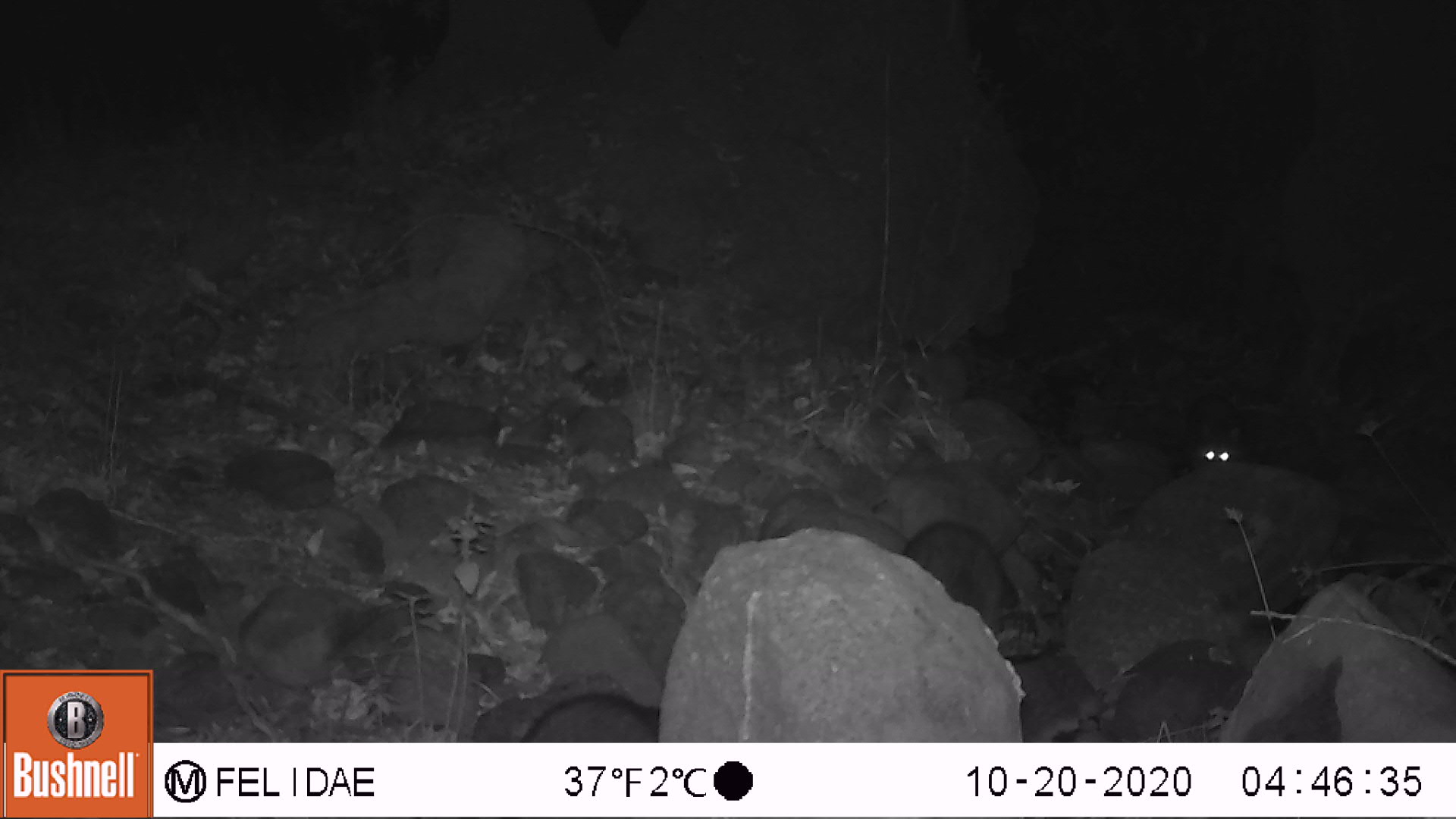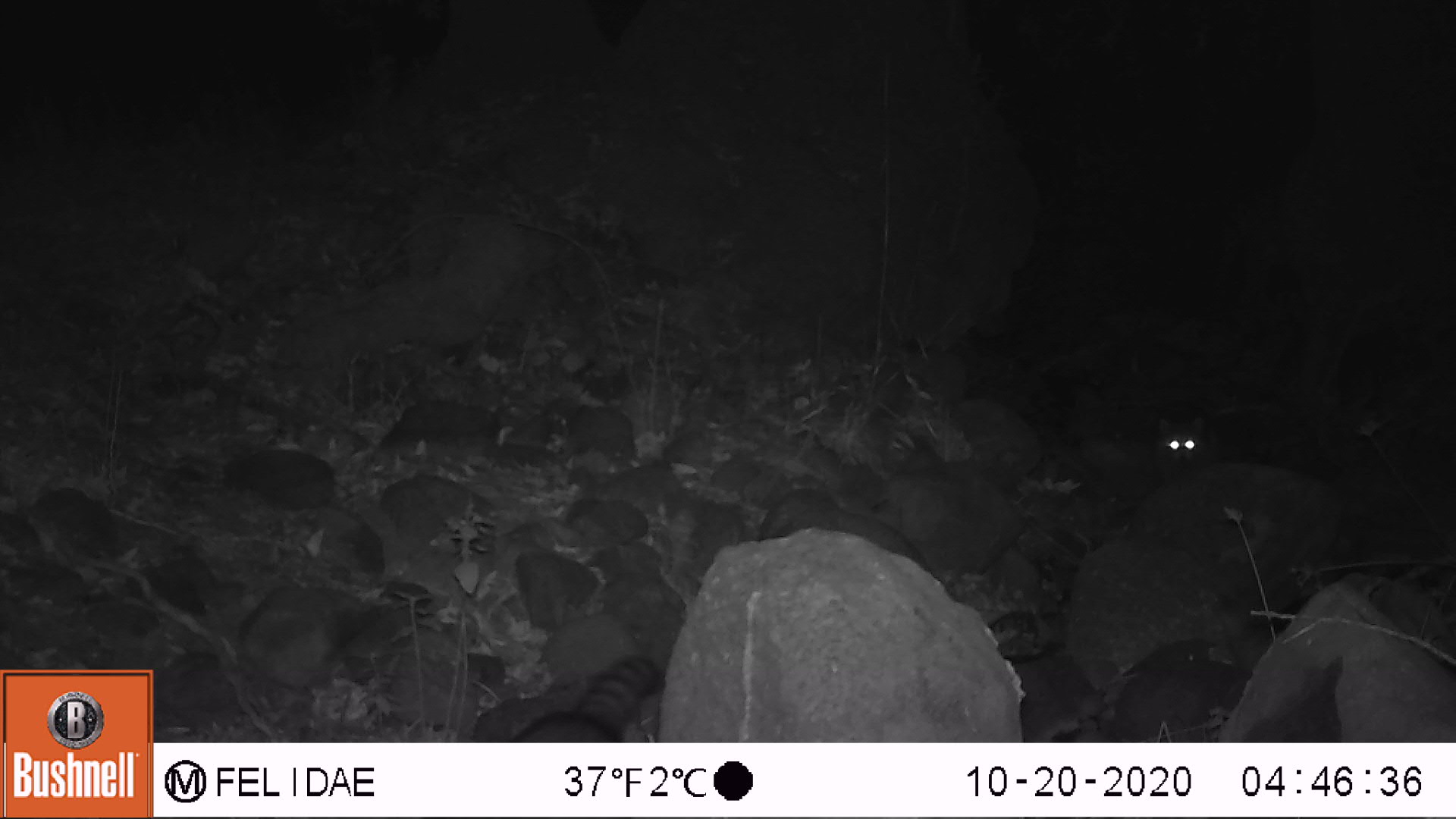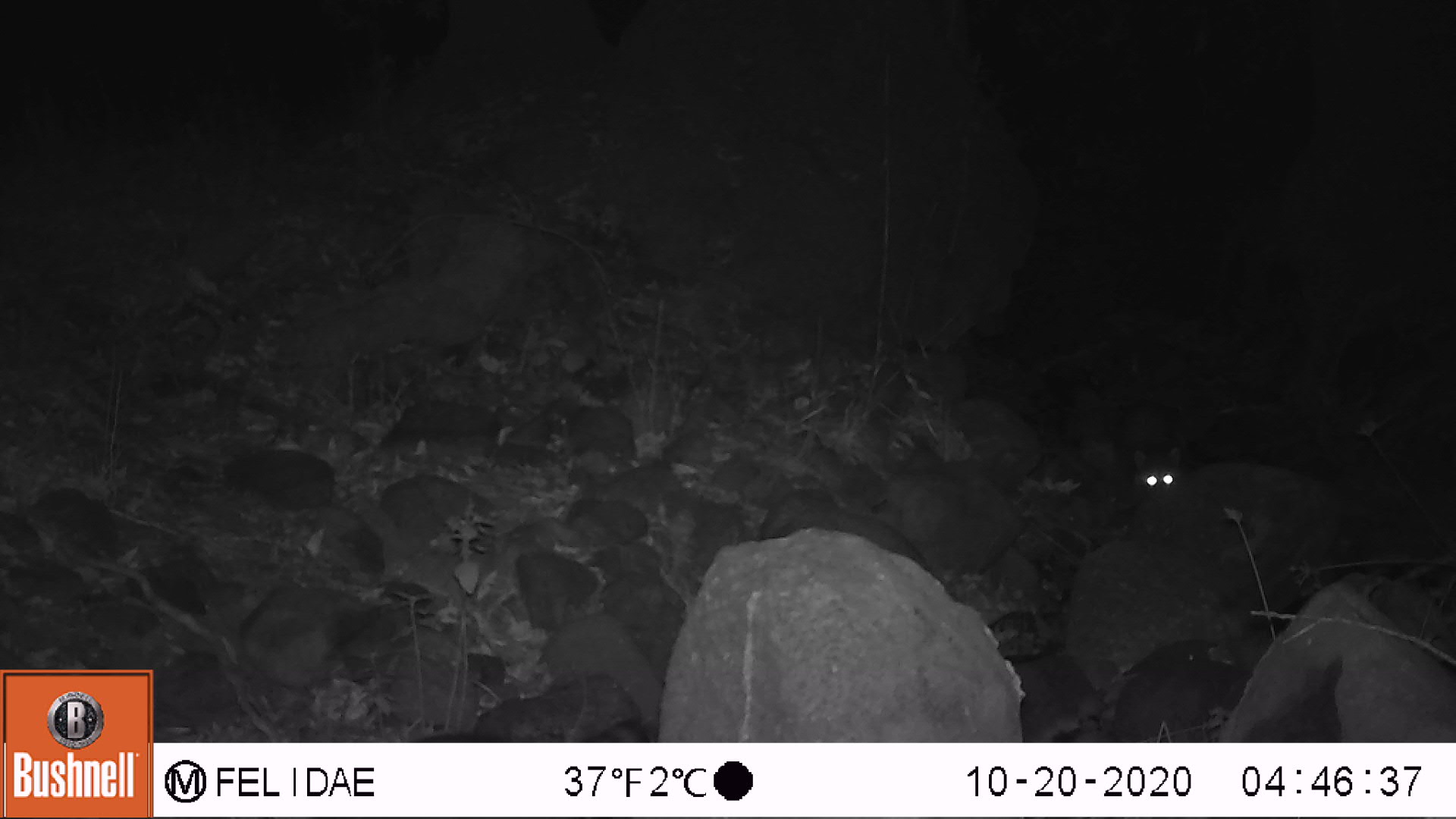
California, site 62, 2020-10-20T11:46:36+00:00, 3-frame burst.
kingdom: Animalia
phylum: Chordata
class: Mammalia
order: Carnivora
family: Procyonidae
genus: Procyon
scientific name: Procyon lotor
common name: raccoon